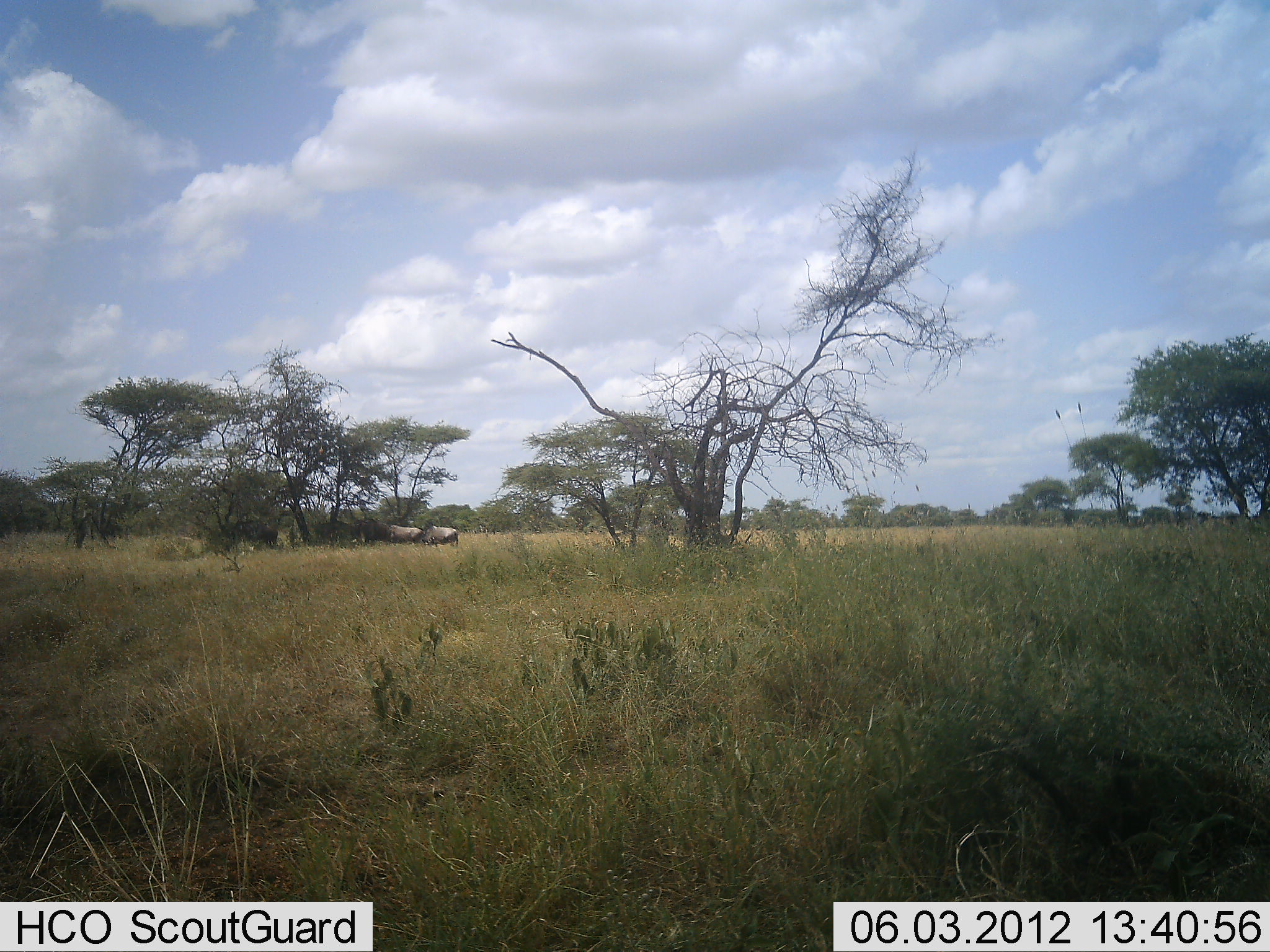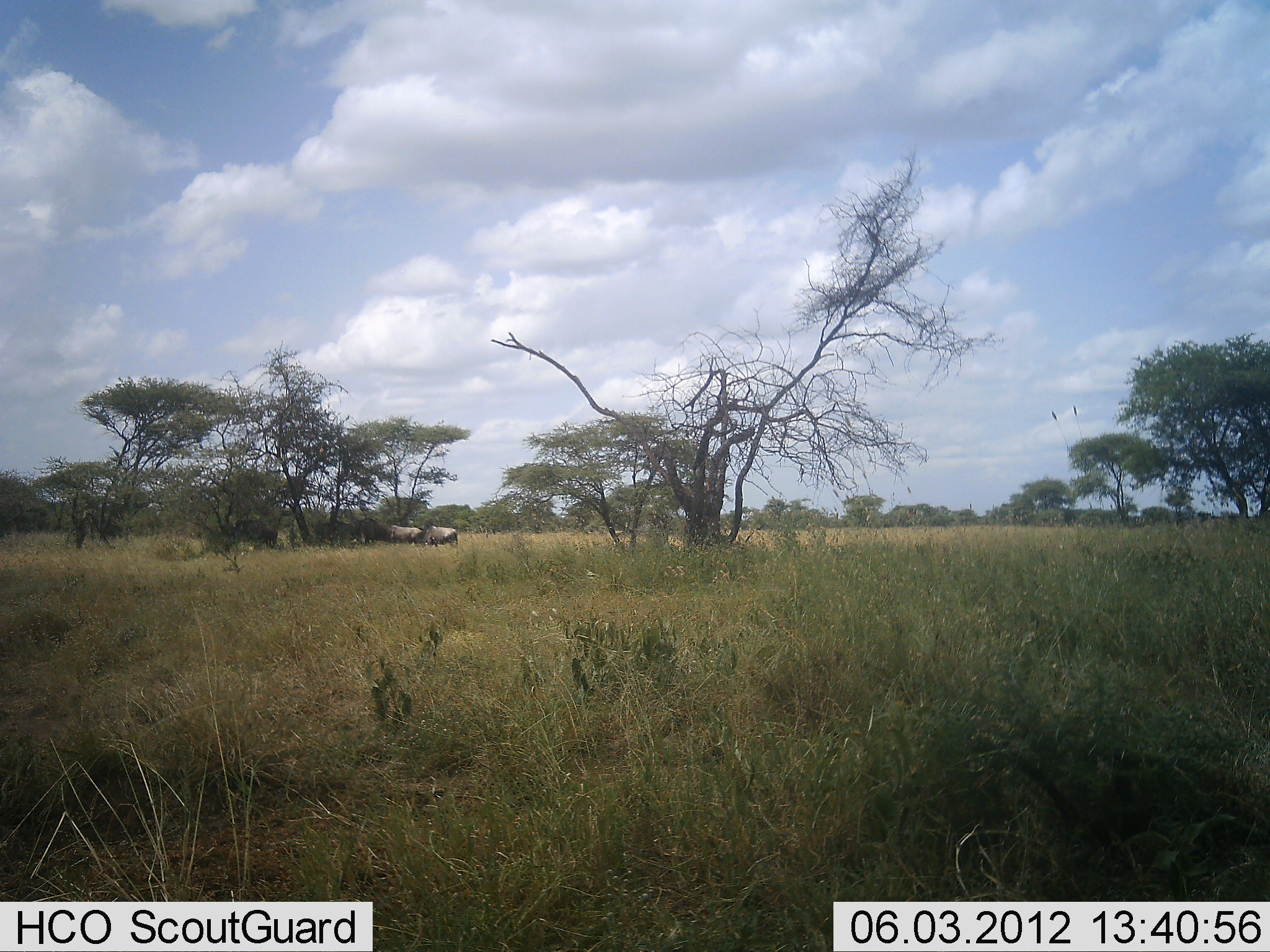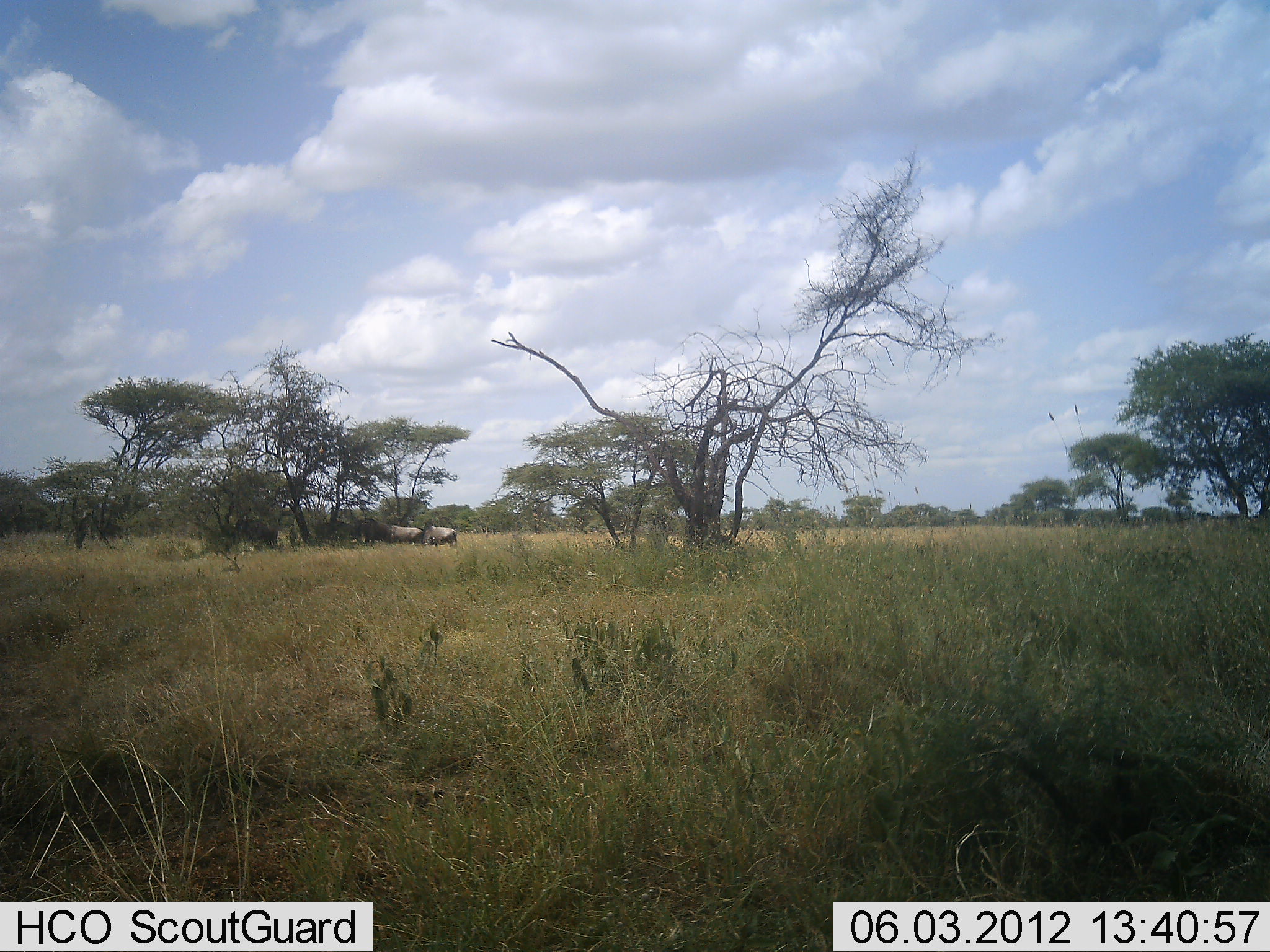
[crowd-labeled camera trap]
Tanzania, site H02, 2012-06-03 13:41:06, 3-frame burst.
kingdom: Animalia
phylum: Chordata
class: Mammalia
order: Artiodactyla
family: Bovidae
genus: Connochaetes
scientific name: Connochaetes taurinus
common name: blue wildebeest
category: wildebeest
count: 4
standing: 70%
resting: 20%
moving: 0%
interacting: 0%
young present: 0%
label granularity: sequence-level